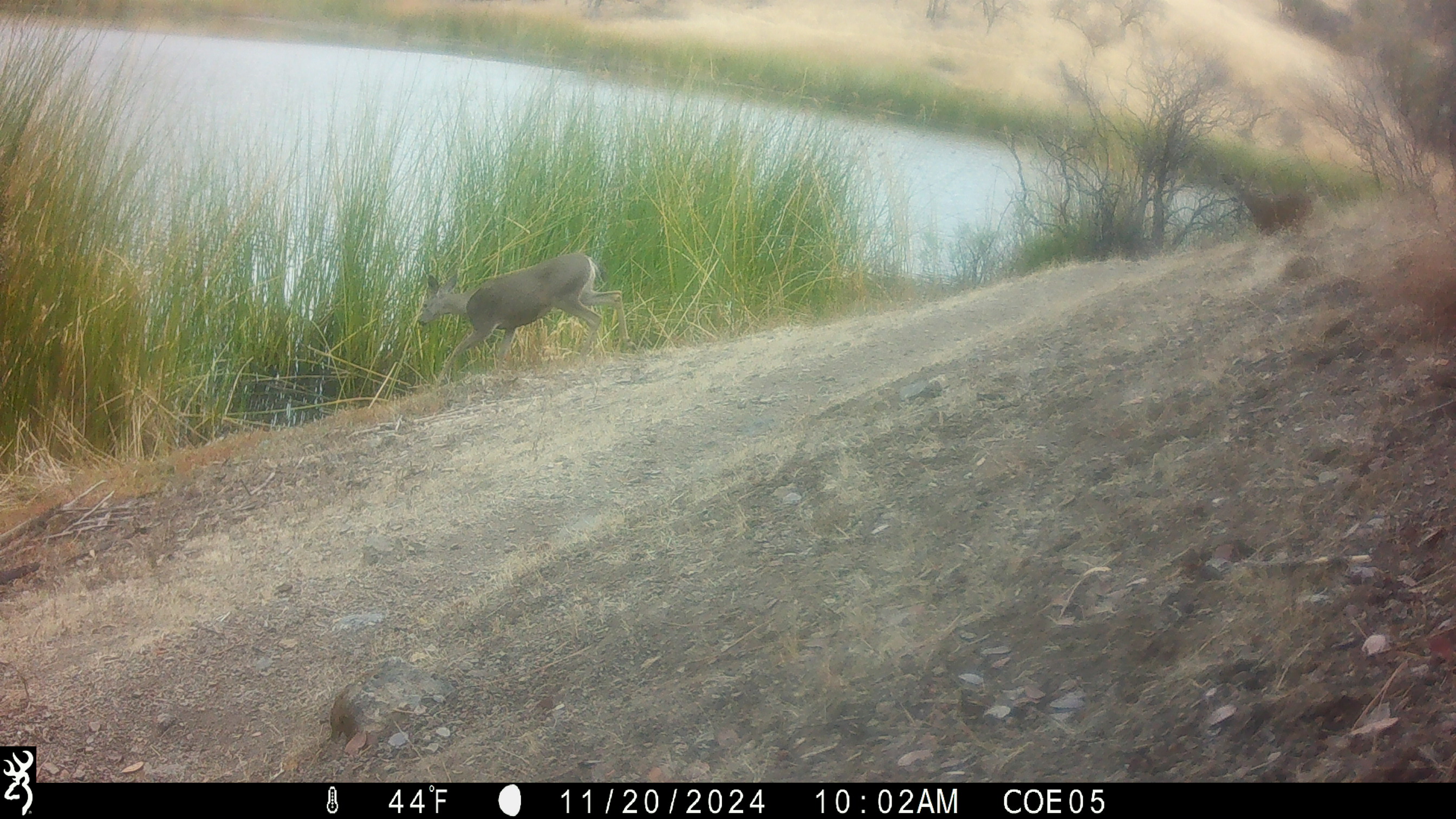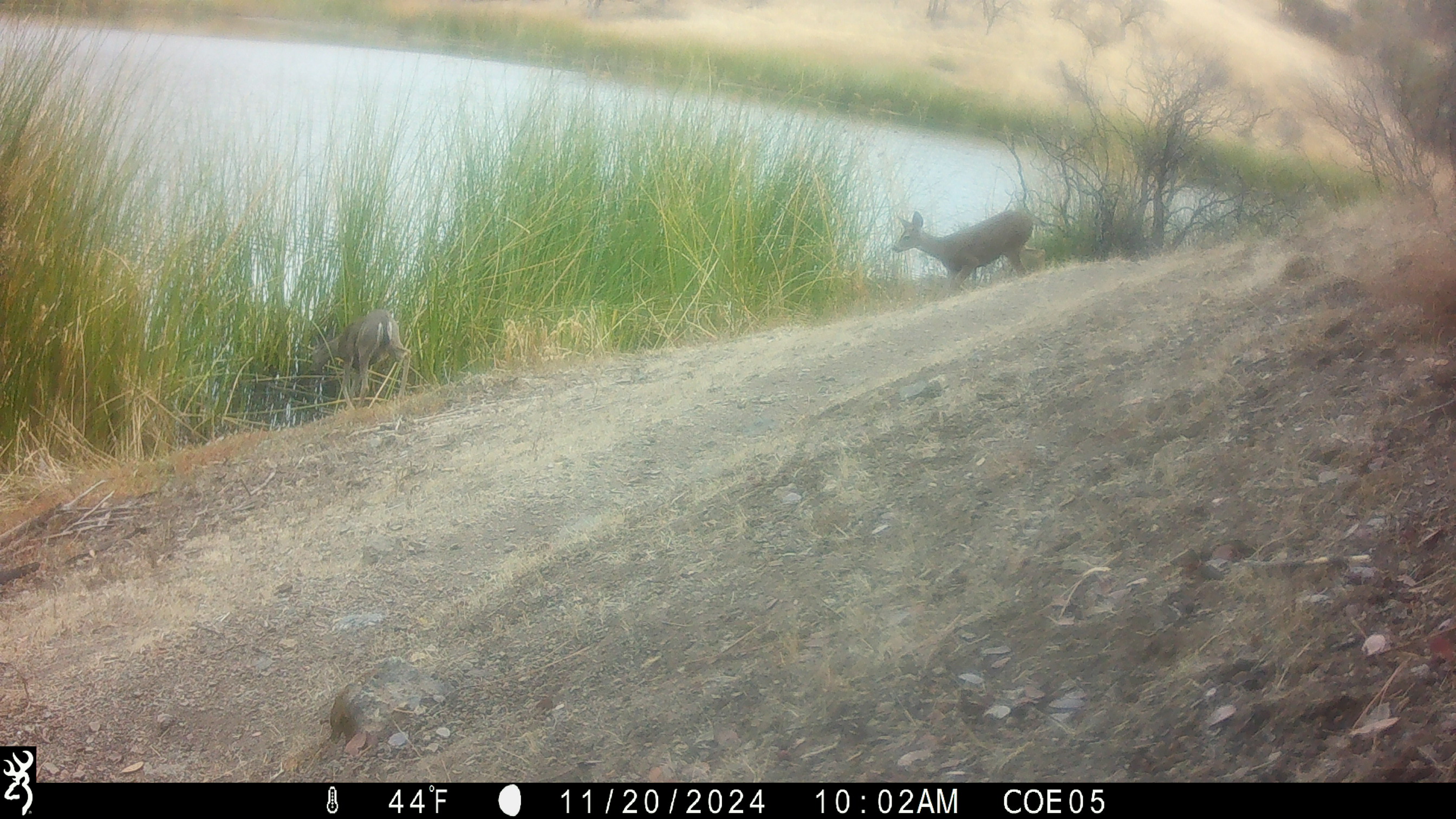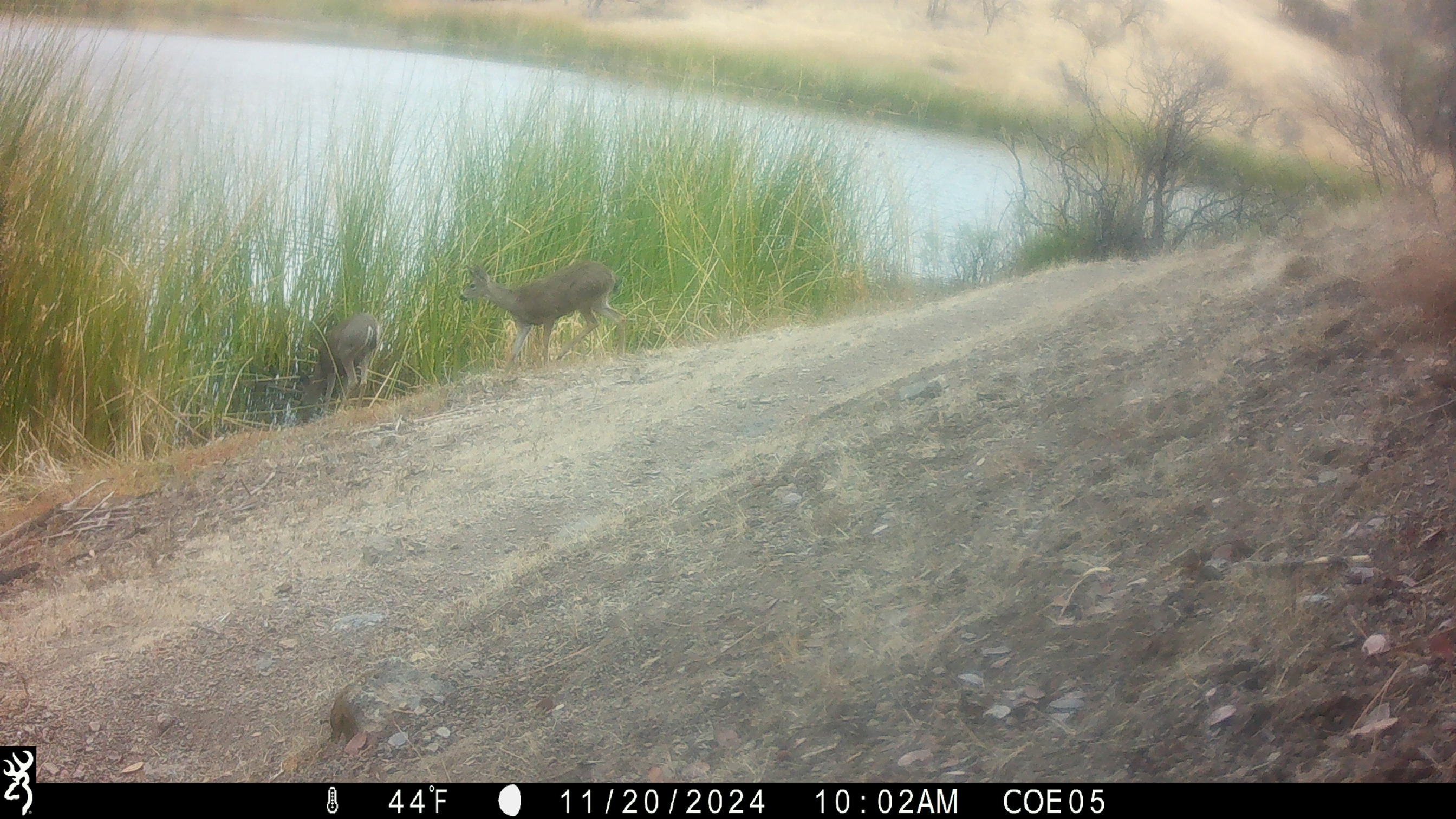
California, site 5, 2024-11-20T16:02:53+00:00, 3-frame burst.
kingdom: Animalia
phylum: Chordata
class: Mammalia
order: Artiodactyla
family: Cervidae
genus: Odocoileus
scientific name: Odocoileus hemionus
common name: mule deer